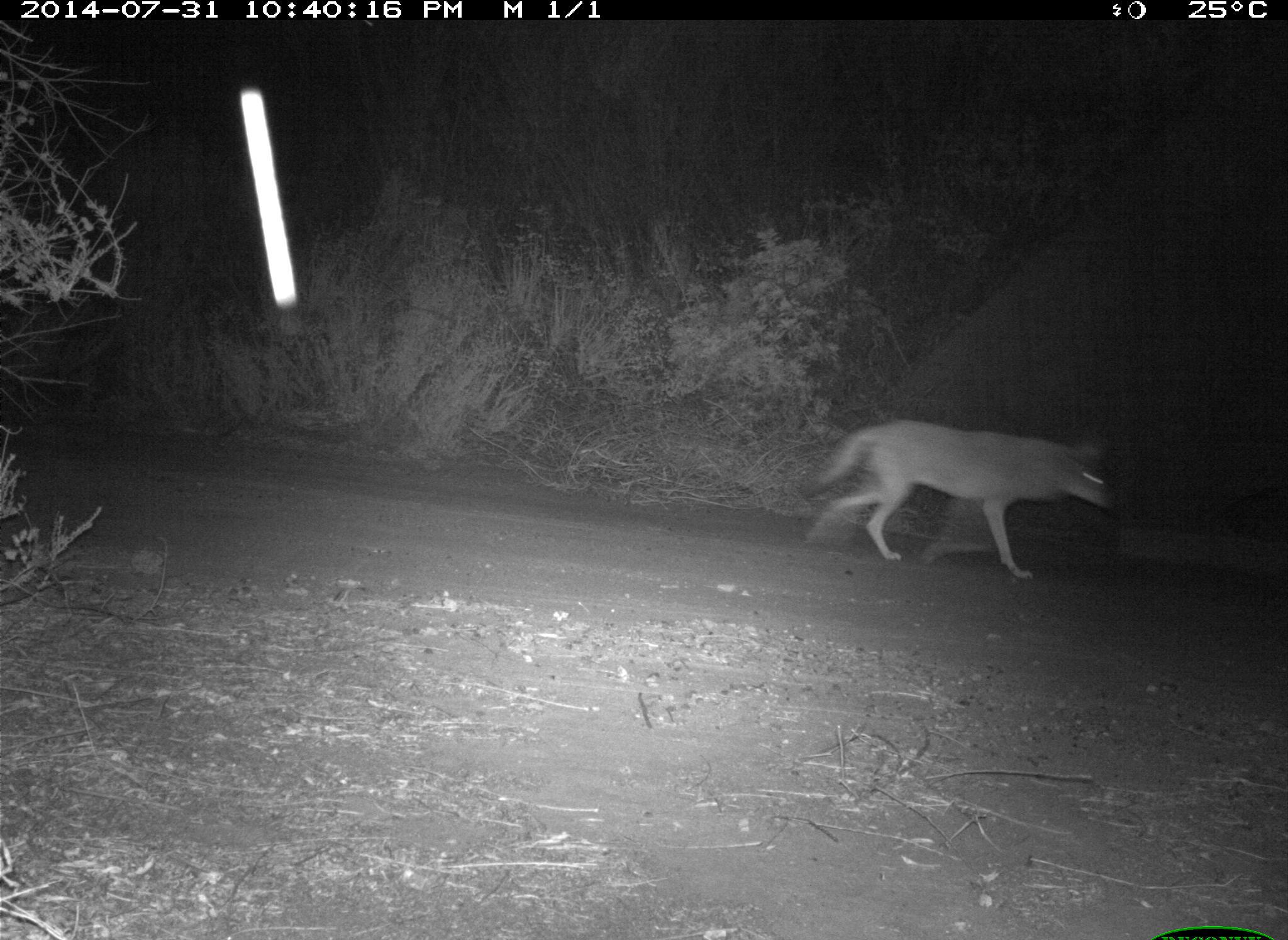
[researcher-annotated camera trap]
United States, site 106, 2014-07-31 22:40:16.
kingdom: Animalia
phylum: Chordata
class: Mammalia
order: Carnivora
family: Canidae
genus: Canis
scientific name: Canis latrans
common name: coyote